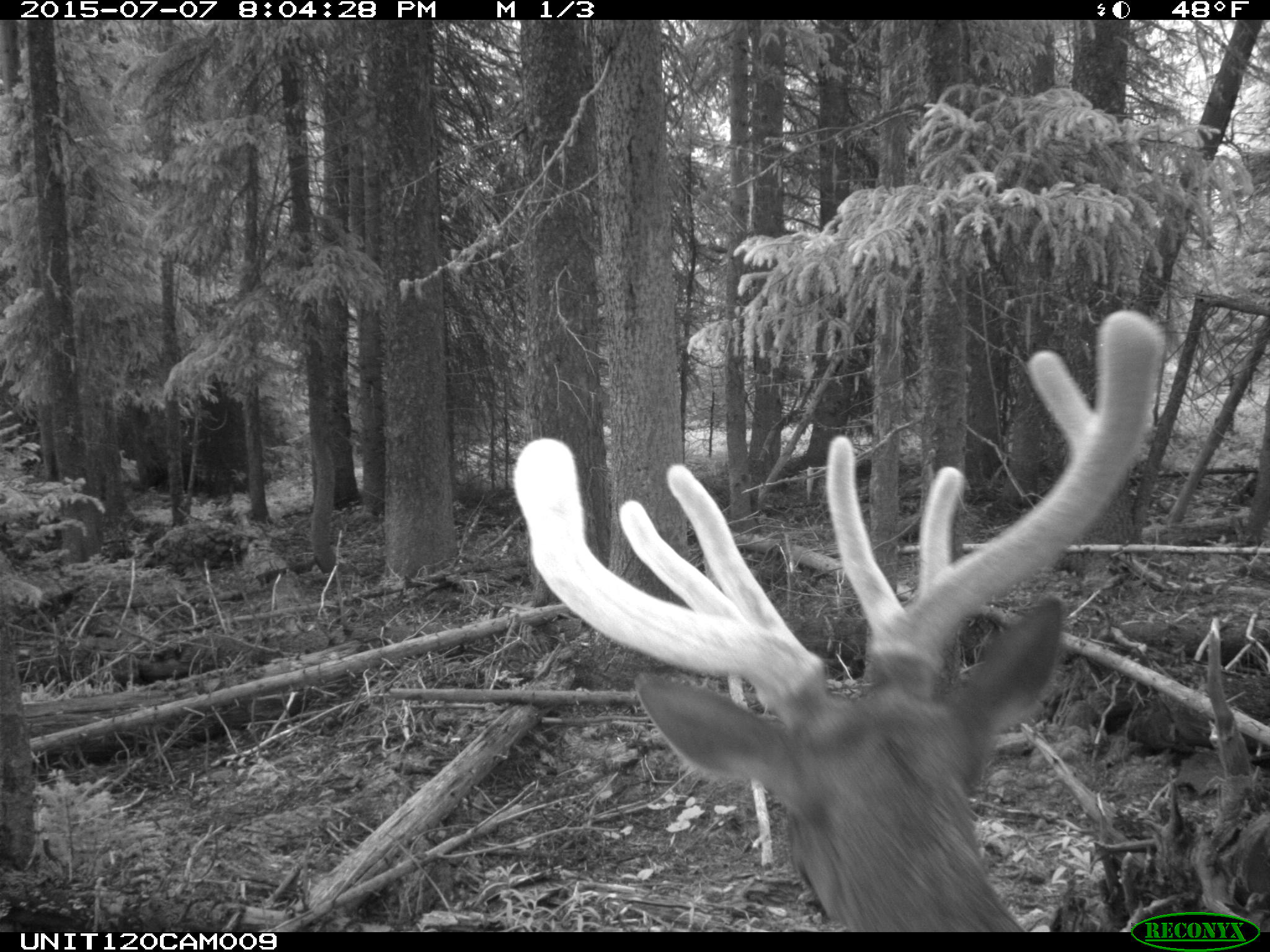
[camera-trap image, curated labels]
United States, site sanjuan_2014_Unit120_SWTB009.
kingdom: Animalia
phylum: Chordata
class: Mammalia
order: Artiodactyla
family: Cervidae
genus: Cervus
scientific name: Cervus elaphus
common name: red deer